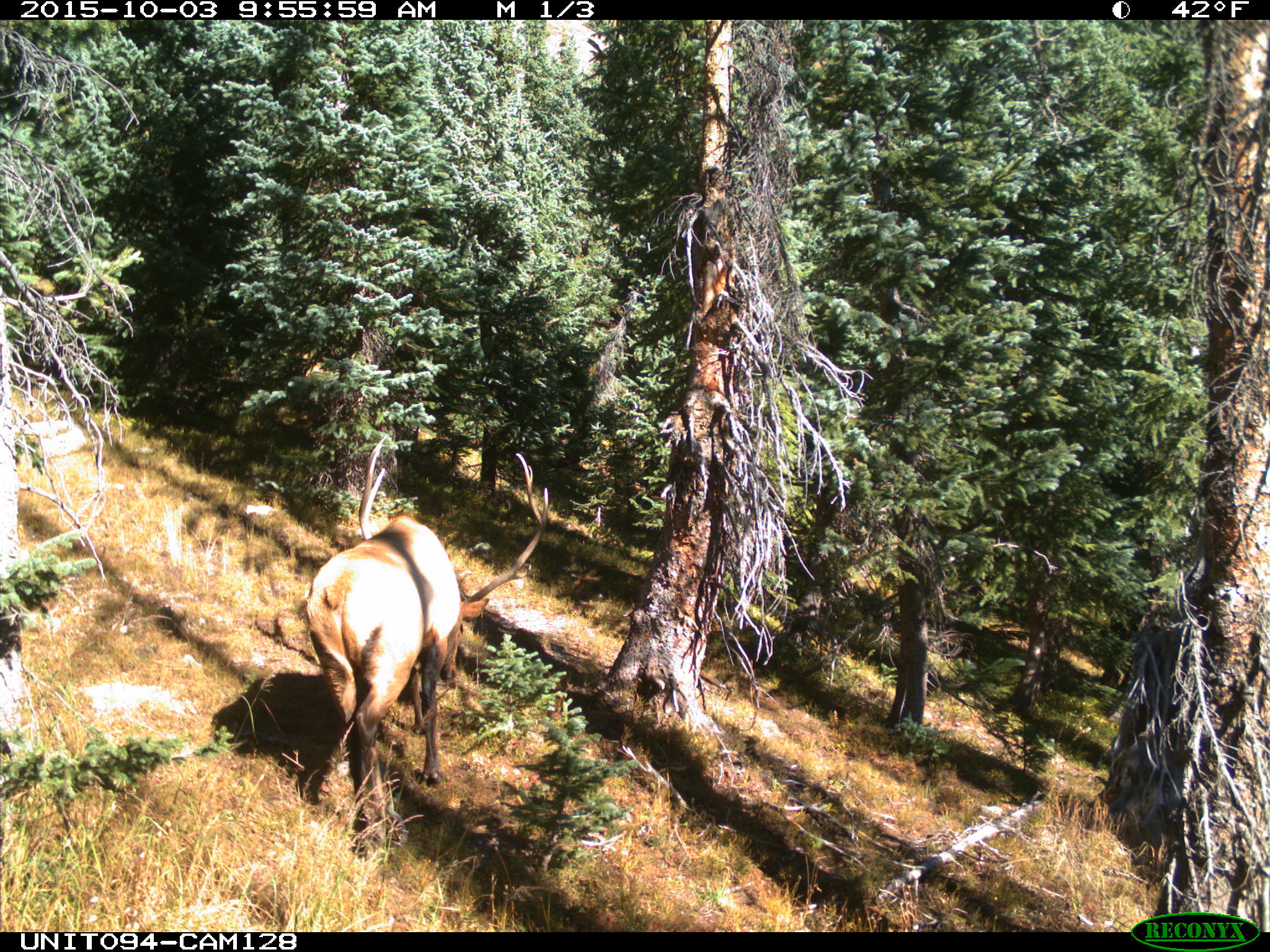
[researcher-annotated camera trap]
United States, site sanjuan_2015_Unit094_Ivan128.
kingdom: Animalia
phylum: Chordata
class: Mammalia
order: Artiodactyla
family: Cervidae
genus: Cervus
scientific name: Cervus elaphus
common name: red deer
Cervus elaphus (red deer).